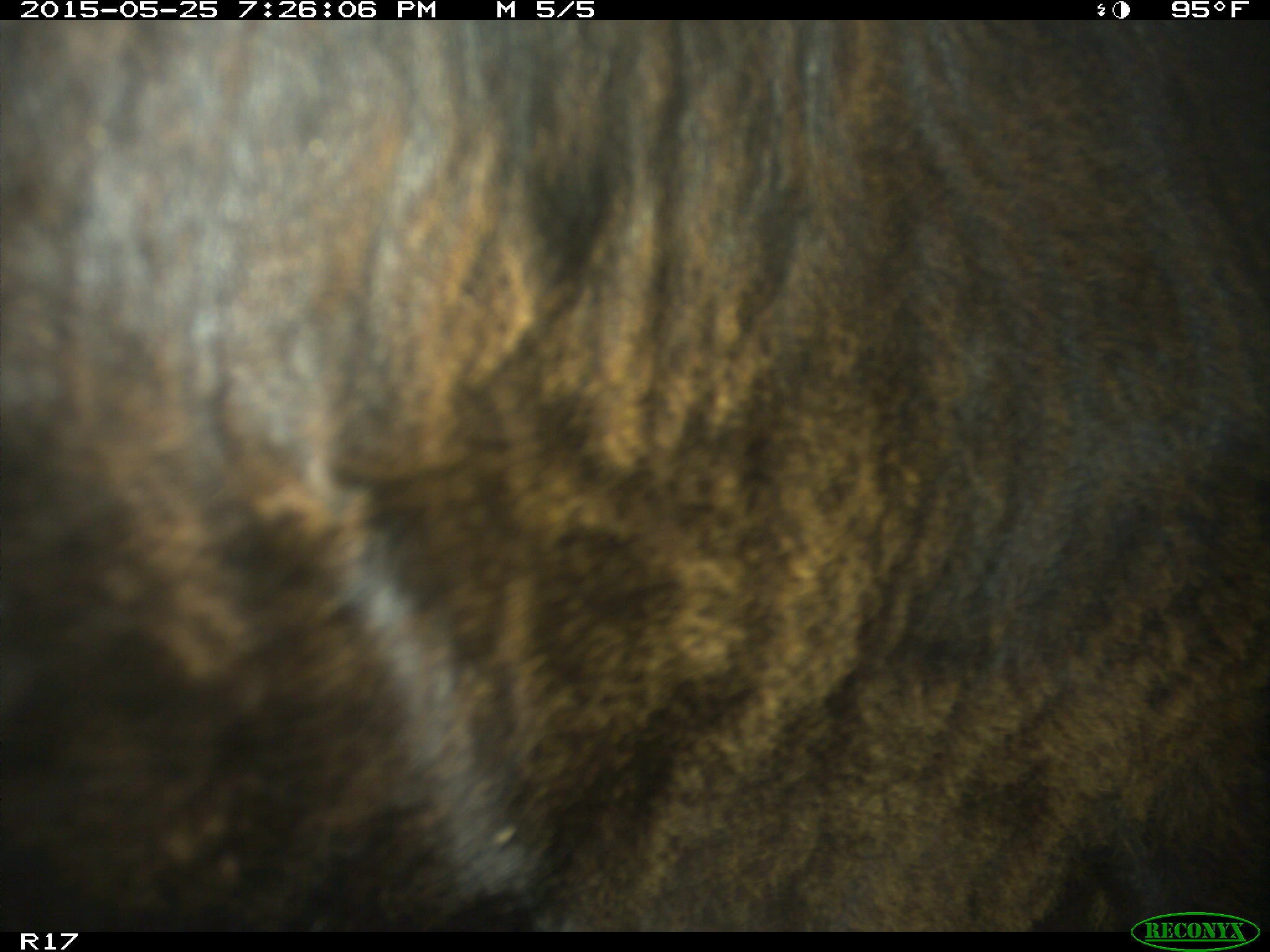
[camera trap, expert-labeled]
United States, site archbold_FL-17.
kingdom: Animalia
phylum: Chordata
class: Mammalia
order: Artiodactyla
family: Bovidae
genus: Bos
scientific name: Bos taurus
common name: domestic cow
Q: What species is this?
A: Bos taurus (domestic cow).